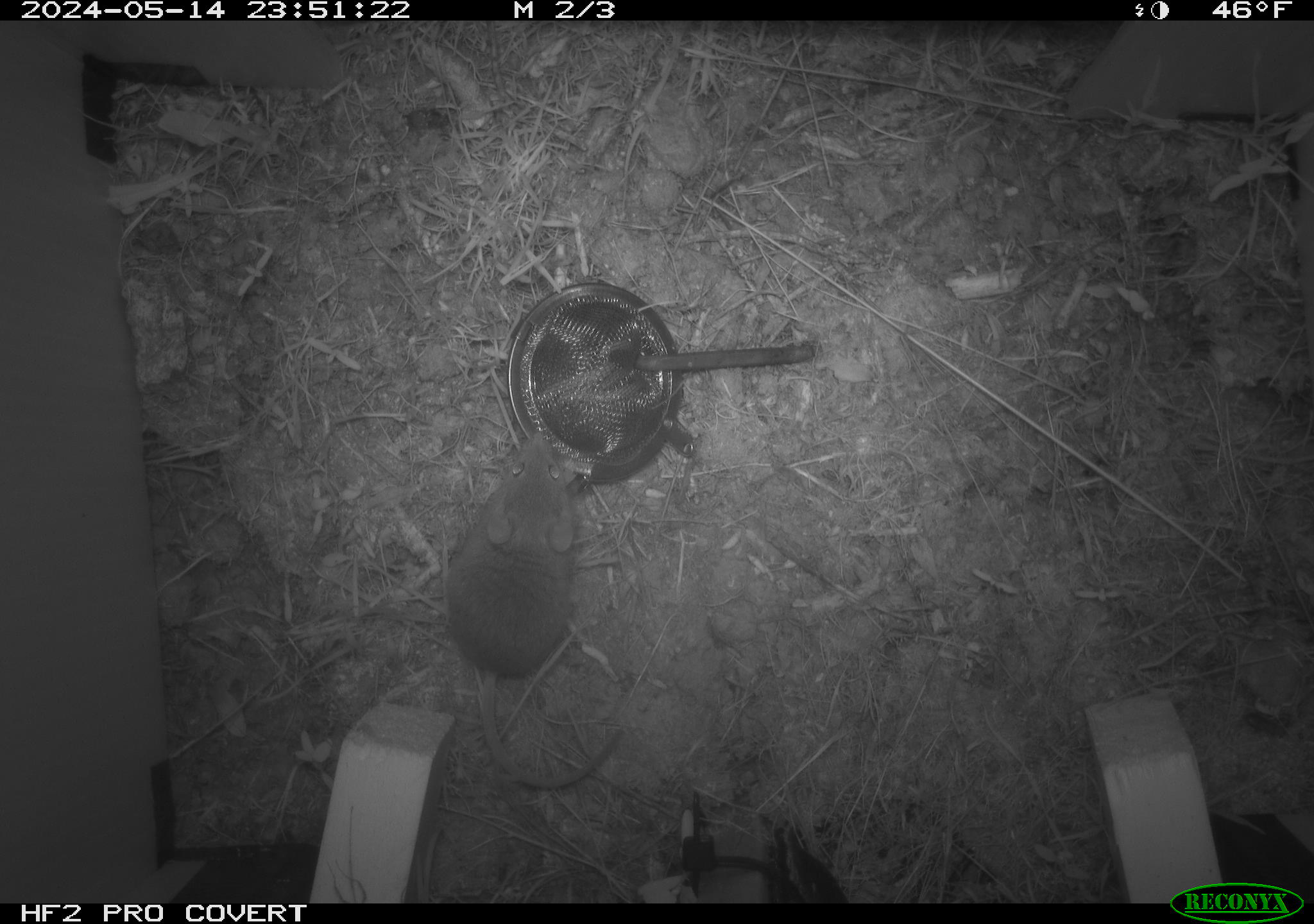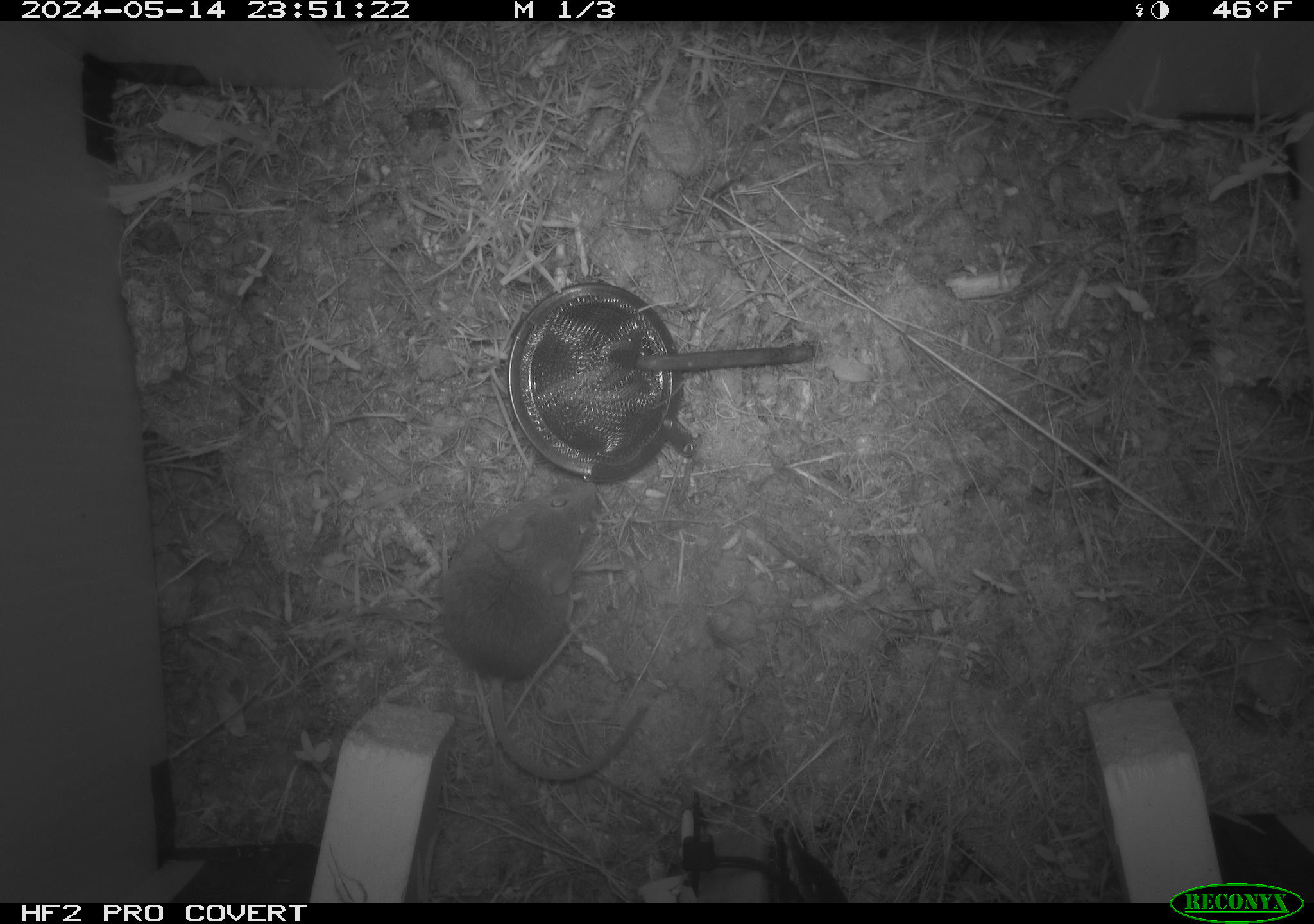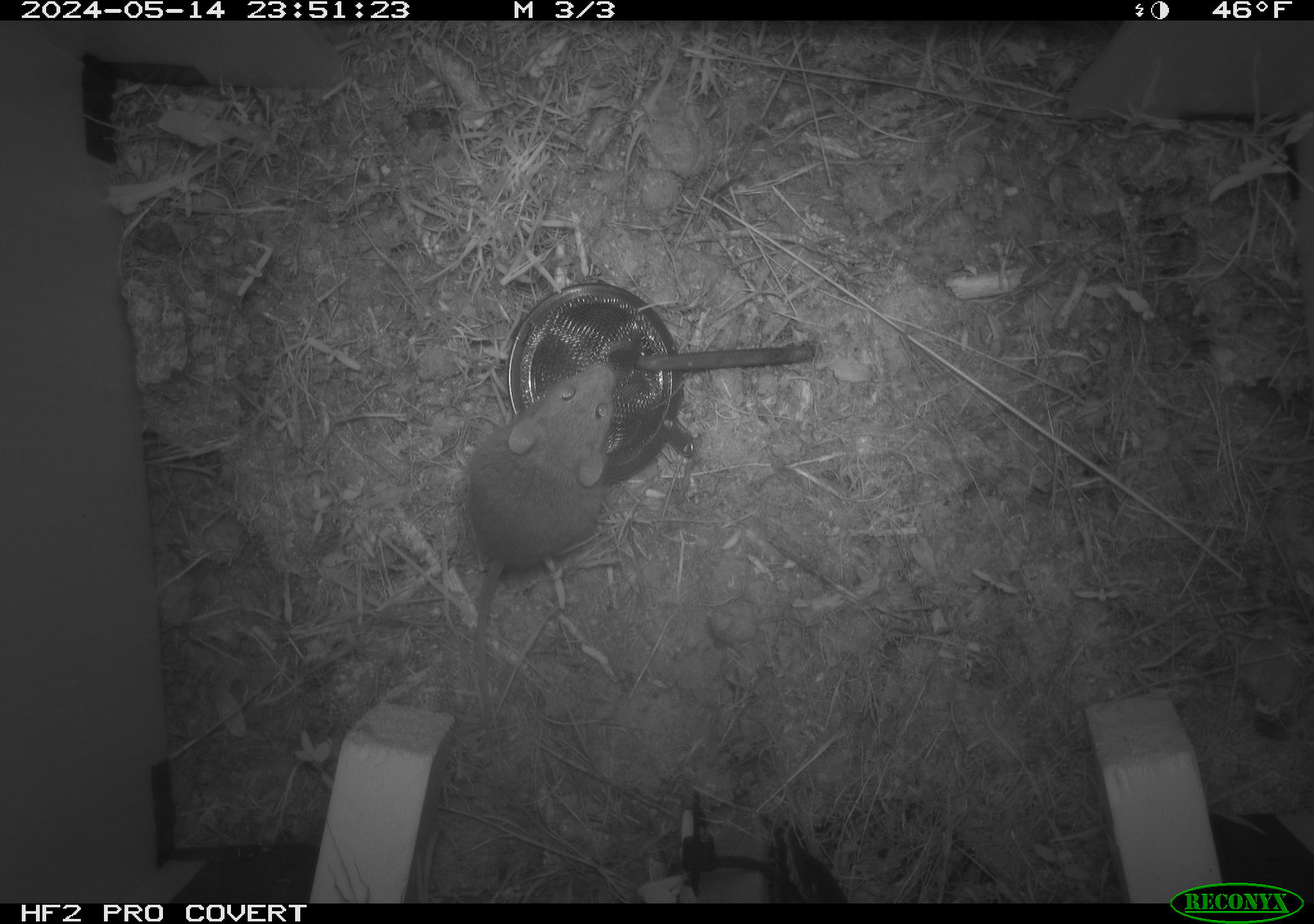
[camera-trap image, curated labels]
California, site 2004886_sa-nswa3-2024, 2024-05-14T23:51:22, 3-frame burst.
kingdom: Animalia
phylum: Chordata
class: Mammalia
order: Rodentia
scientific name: Rodentia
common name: rodent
Rodent (Rodentia).